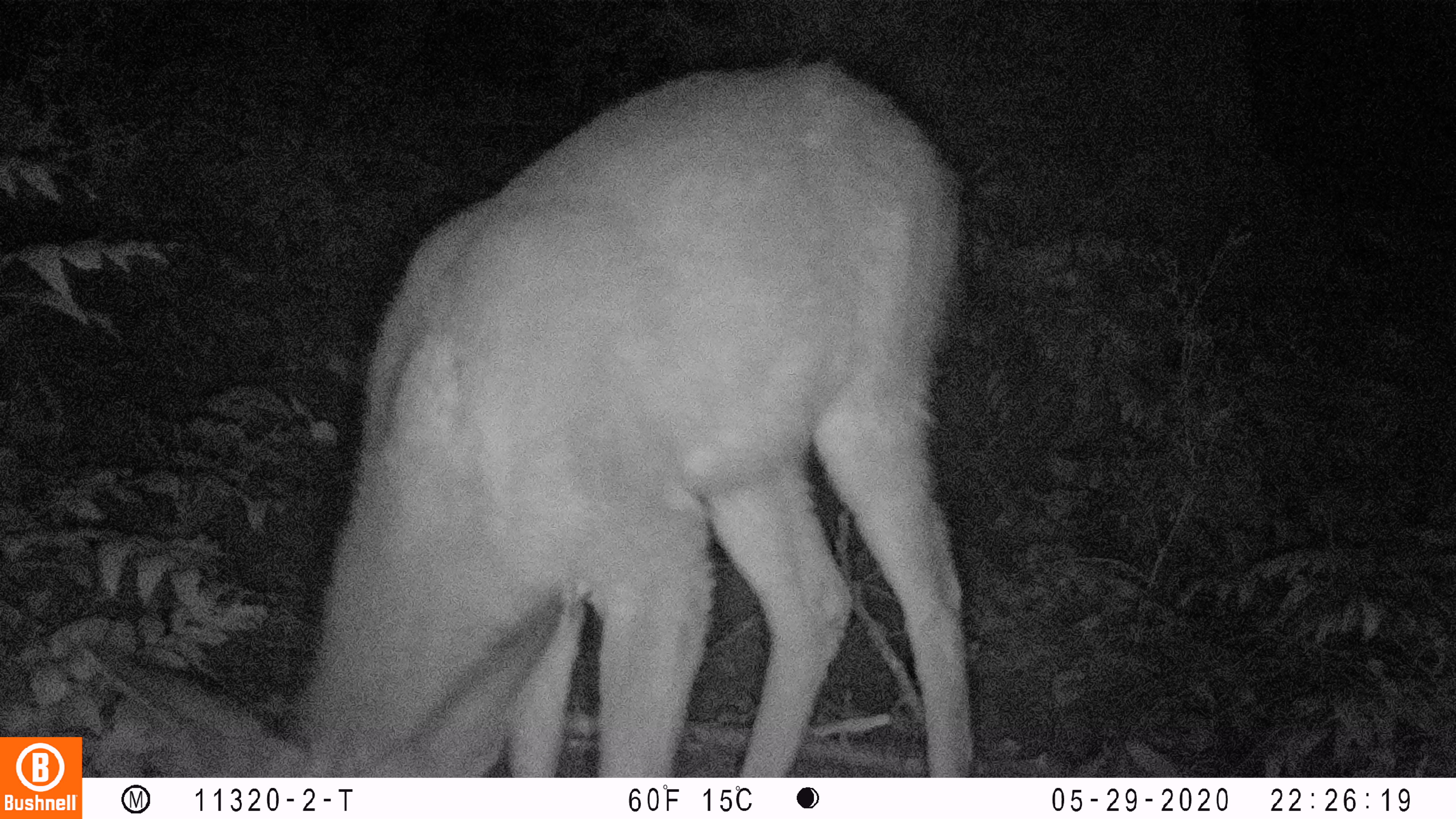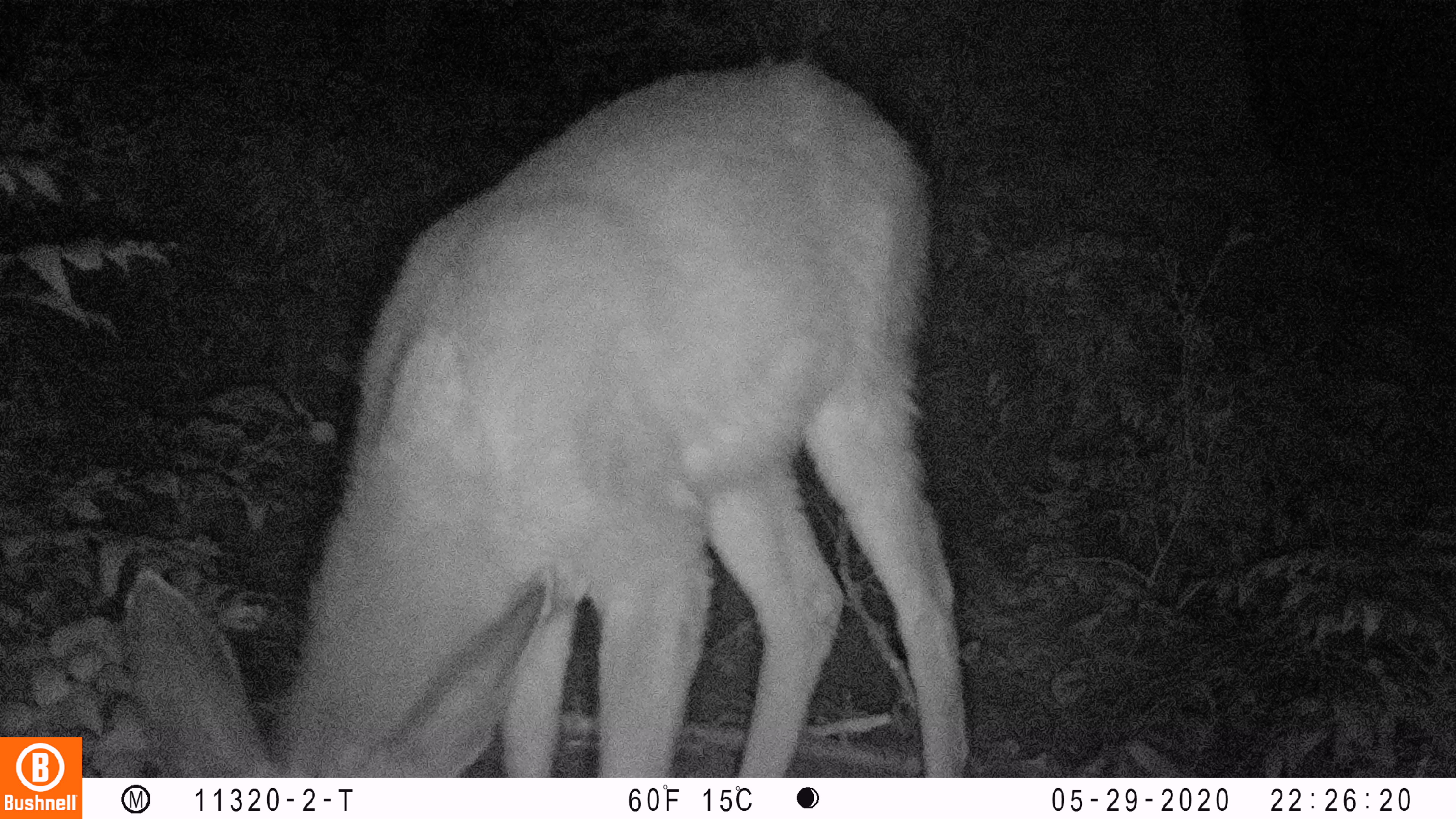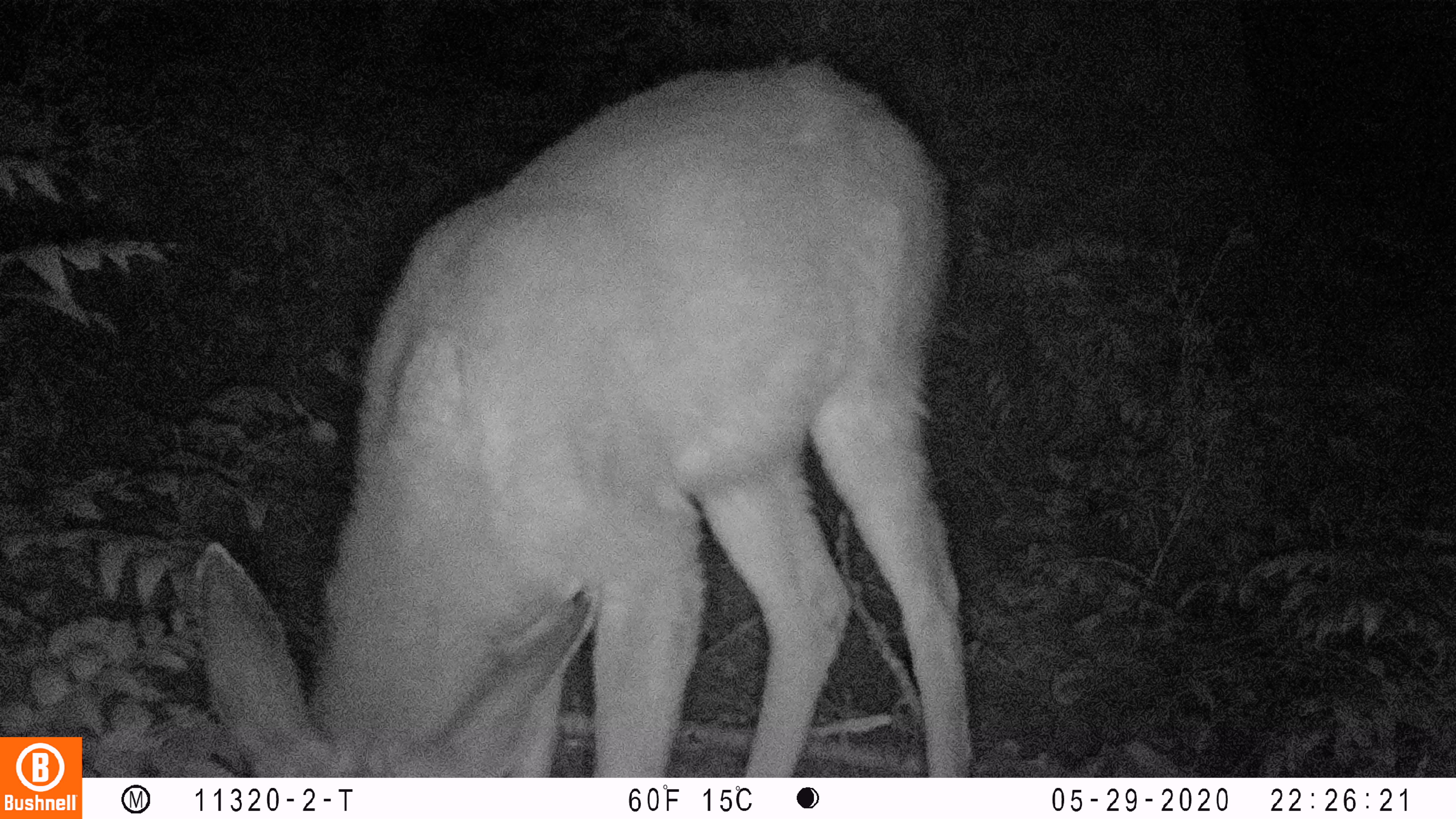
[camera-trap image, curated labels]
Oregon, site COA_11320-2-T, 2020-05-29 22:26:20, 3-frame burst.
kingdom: Animalia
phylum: Chordata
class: Mammalia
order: Artiodactyla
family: Cervidae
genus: Odocoileus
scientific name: Odocoileus hemionus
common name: black-tailed deer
Black-tailed deer (Odocoileus hemionus).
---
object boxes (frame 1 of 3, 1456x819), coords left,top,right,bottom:
black-tailed deer: 86,50,984,770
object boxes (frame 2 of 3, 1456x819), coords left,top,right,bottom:
black-tailed deer: 105,50,981,770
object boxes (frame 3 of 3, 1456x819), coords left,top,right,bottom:
black-tailed deer: 181,42,990,768